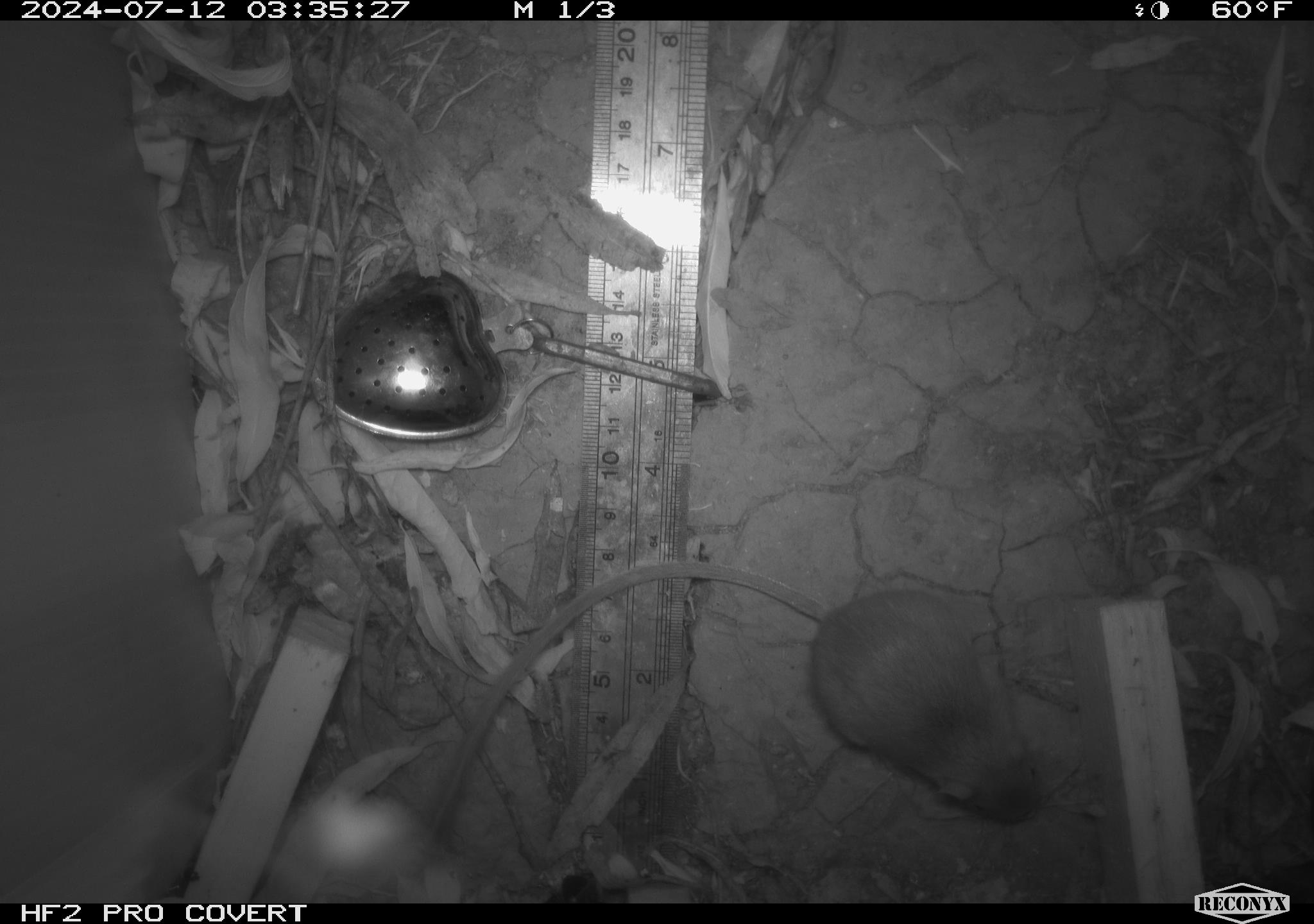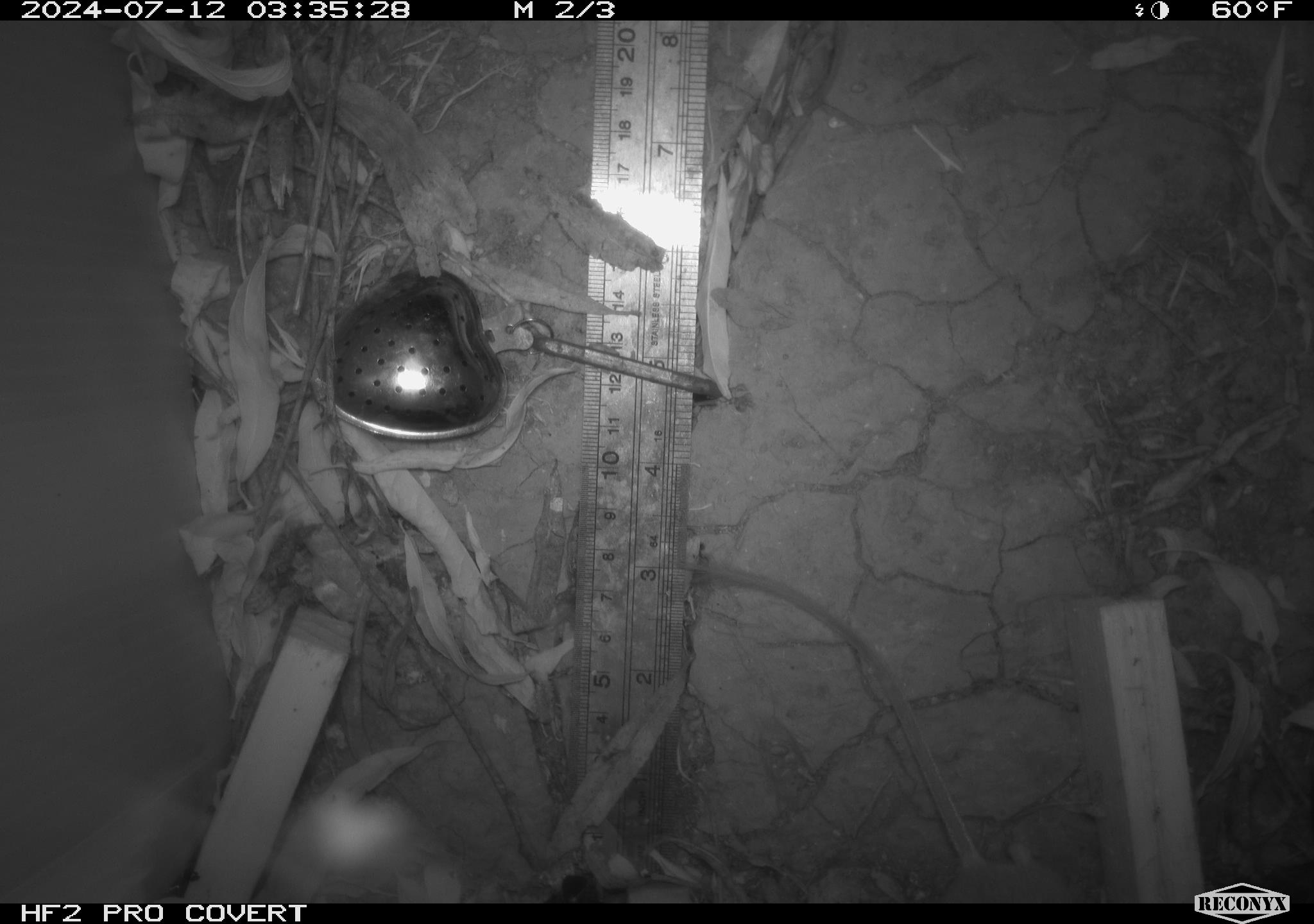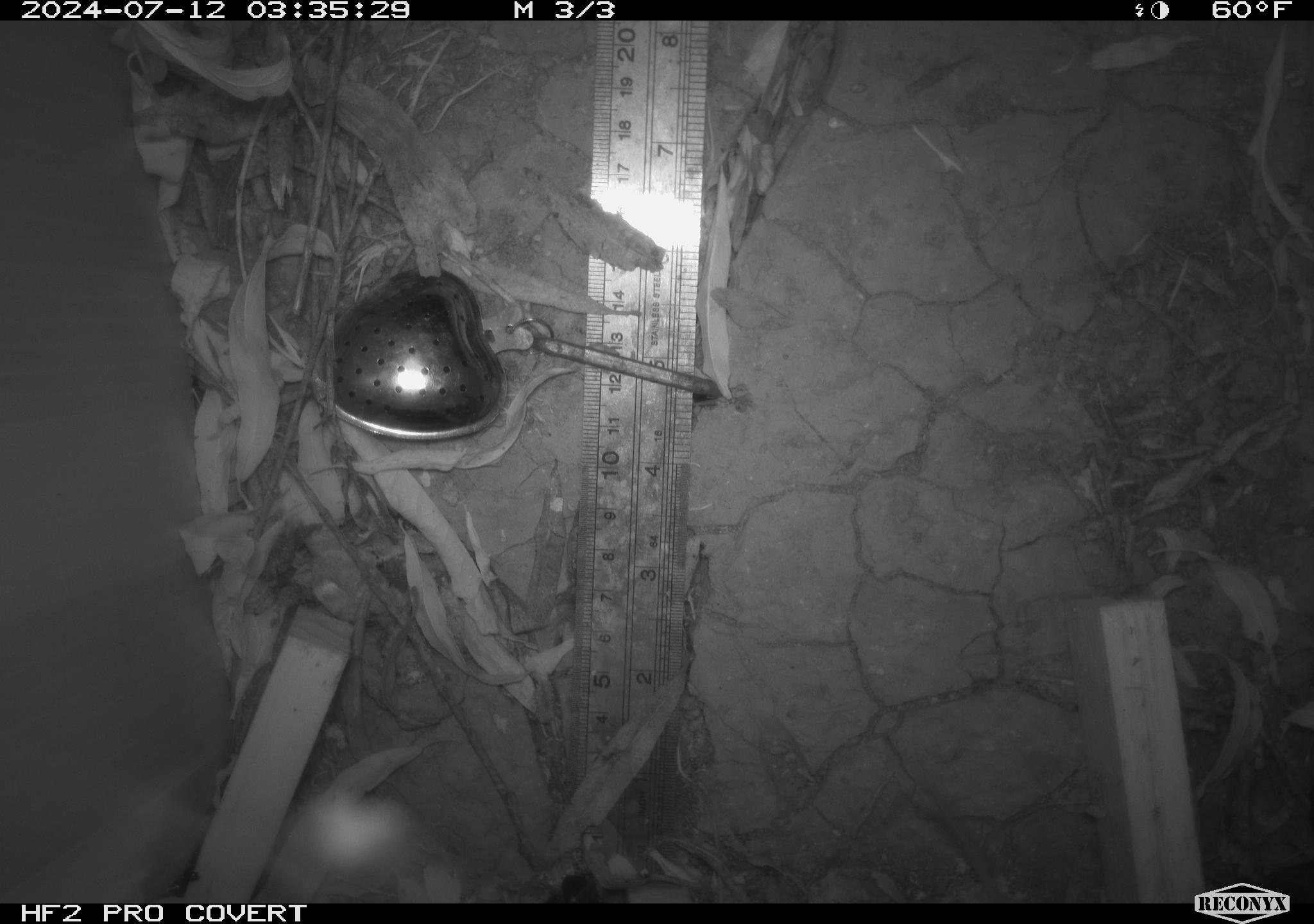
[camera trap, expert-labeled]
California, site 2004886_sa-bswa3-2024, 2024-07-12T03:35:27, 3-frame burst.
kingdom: Animalia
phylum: Chordata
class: Mammalia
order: Rodentia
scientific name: Rodentia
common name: mouse species